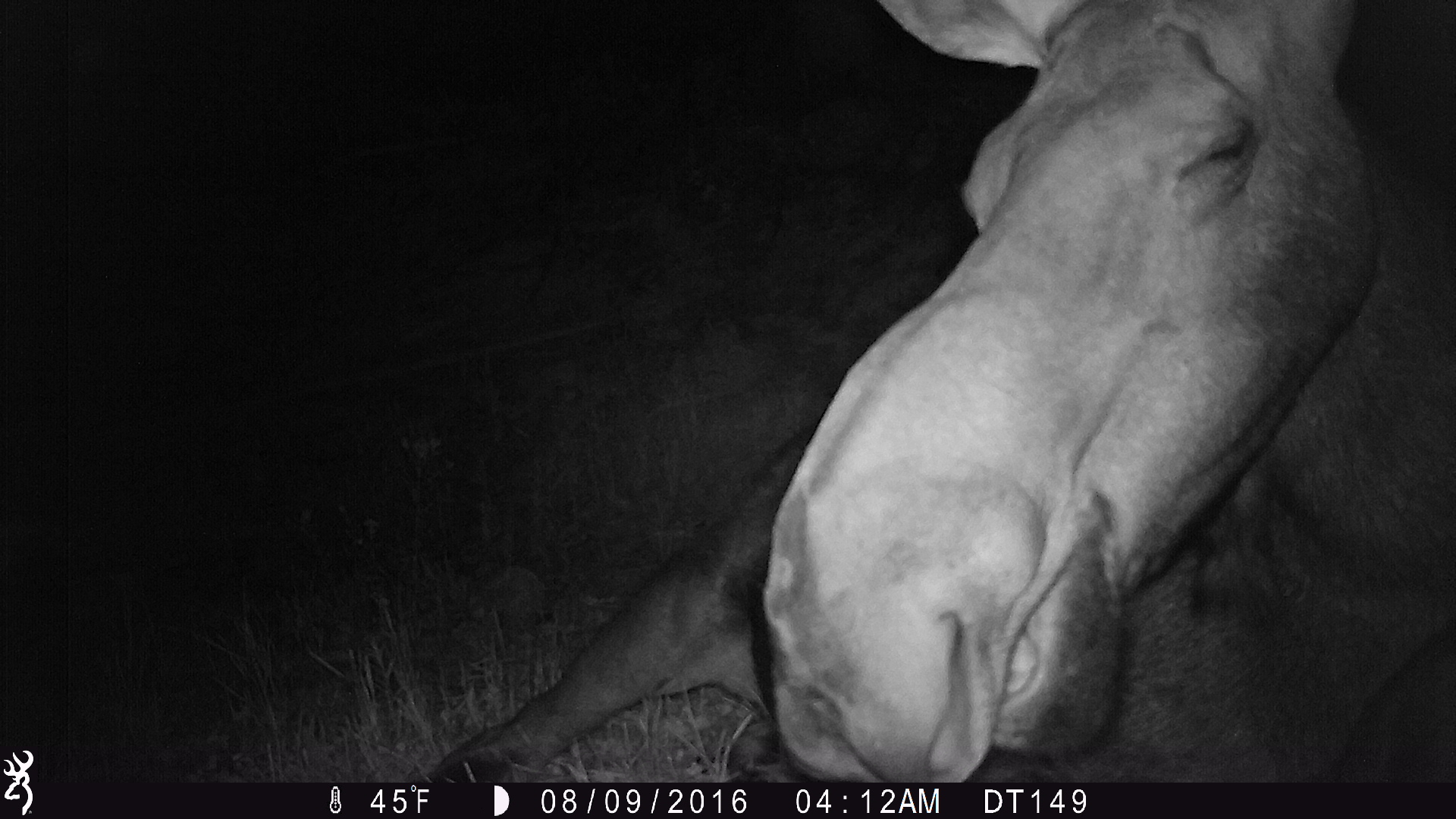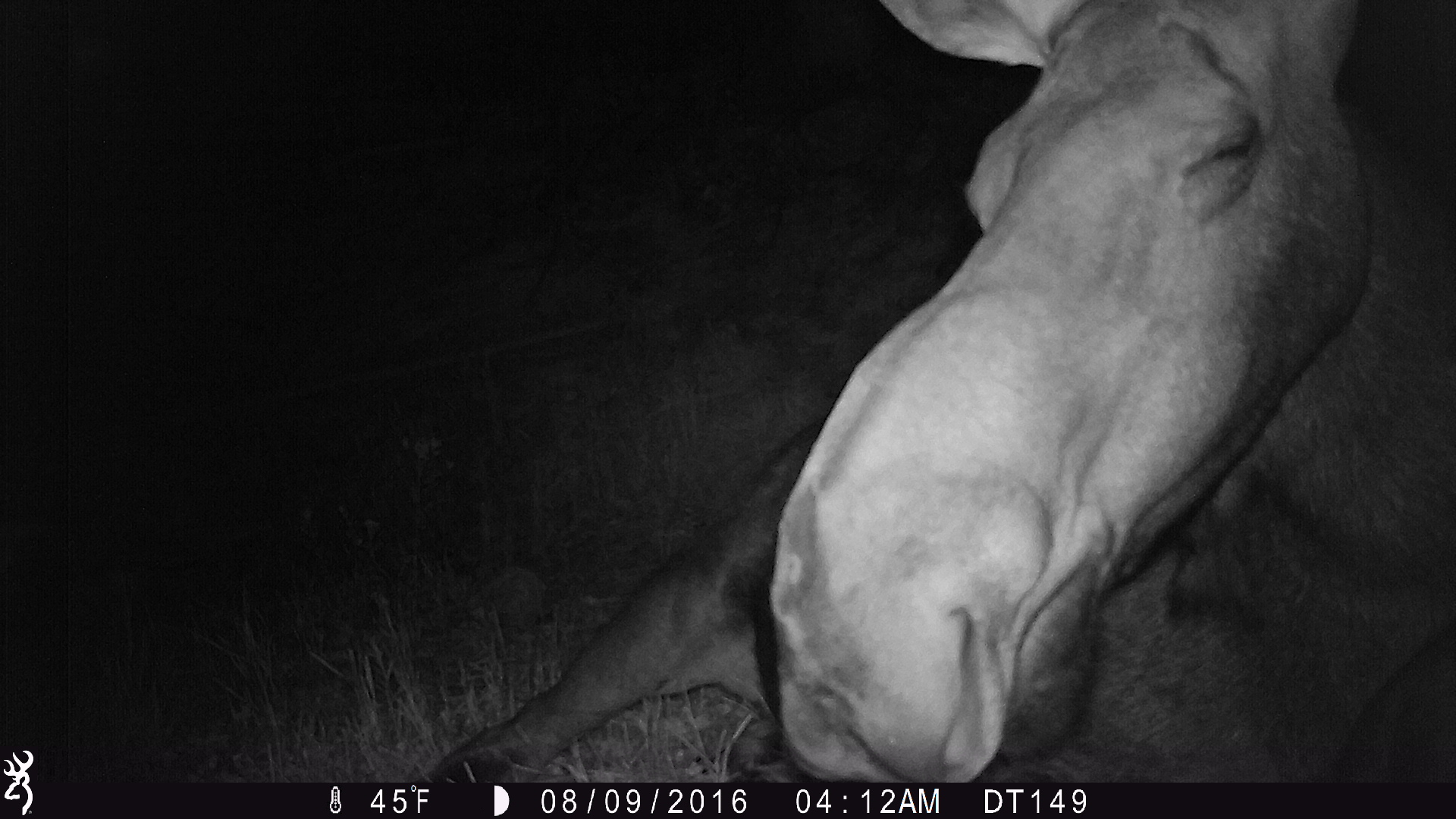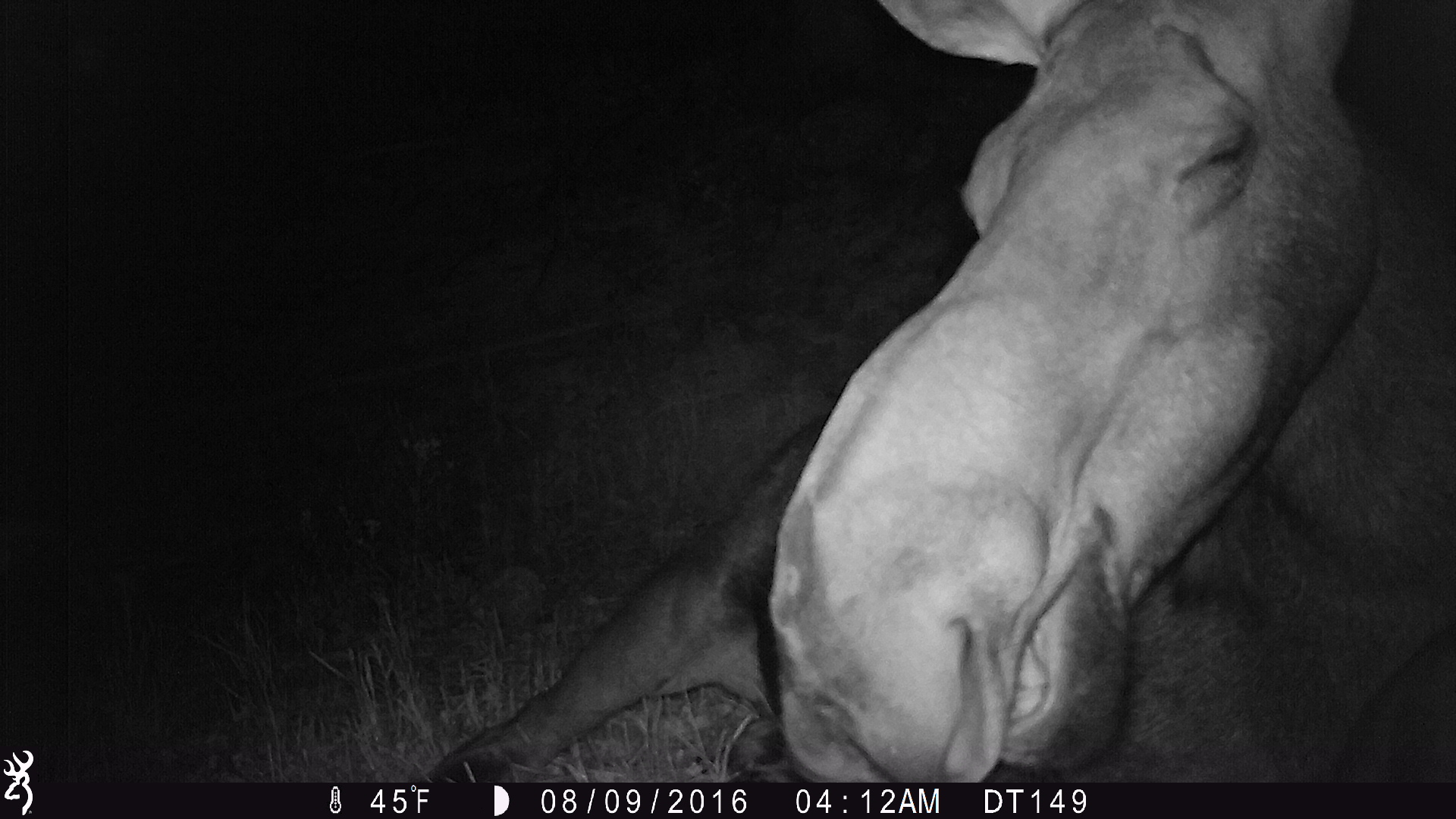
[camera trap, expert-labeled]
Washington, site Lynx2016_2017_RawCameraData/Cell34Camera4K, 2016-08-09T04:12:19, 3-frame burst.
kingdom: Animalia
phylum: Chordata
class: Mammalia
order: Artiodactyla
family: Cervidae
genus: Alces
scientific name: Alces alces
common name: moose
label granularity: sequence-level